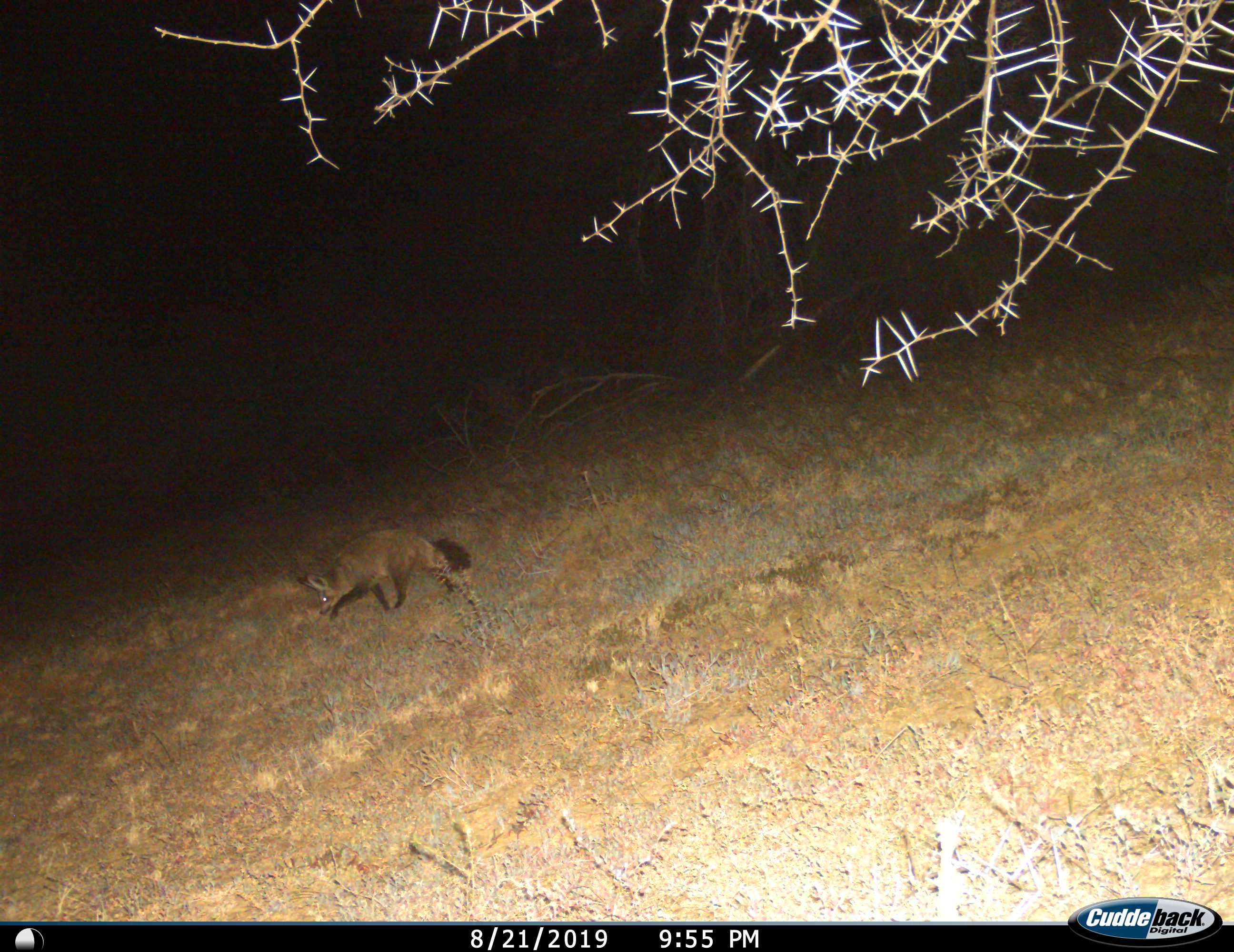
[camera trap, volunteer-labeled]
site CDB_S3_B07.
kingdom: Animalia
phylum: Chordata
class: Mammalia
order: Carnivora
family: Canidae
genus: Otocyon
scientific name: Otocyon megalotis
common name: bat-eared fox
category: foxbateared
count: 1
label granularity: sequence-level